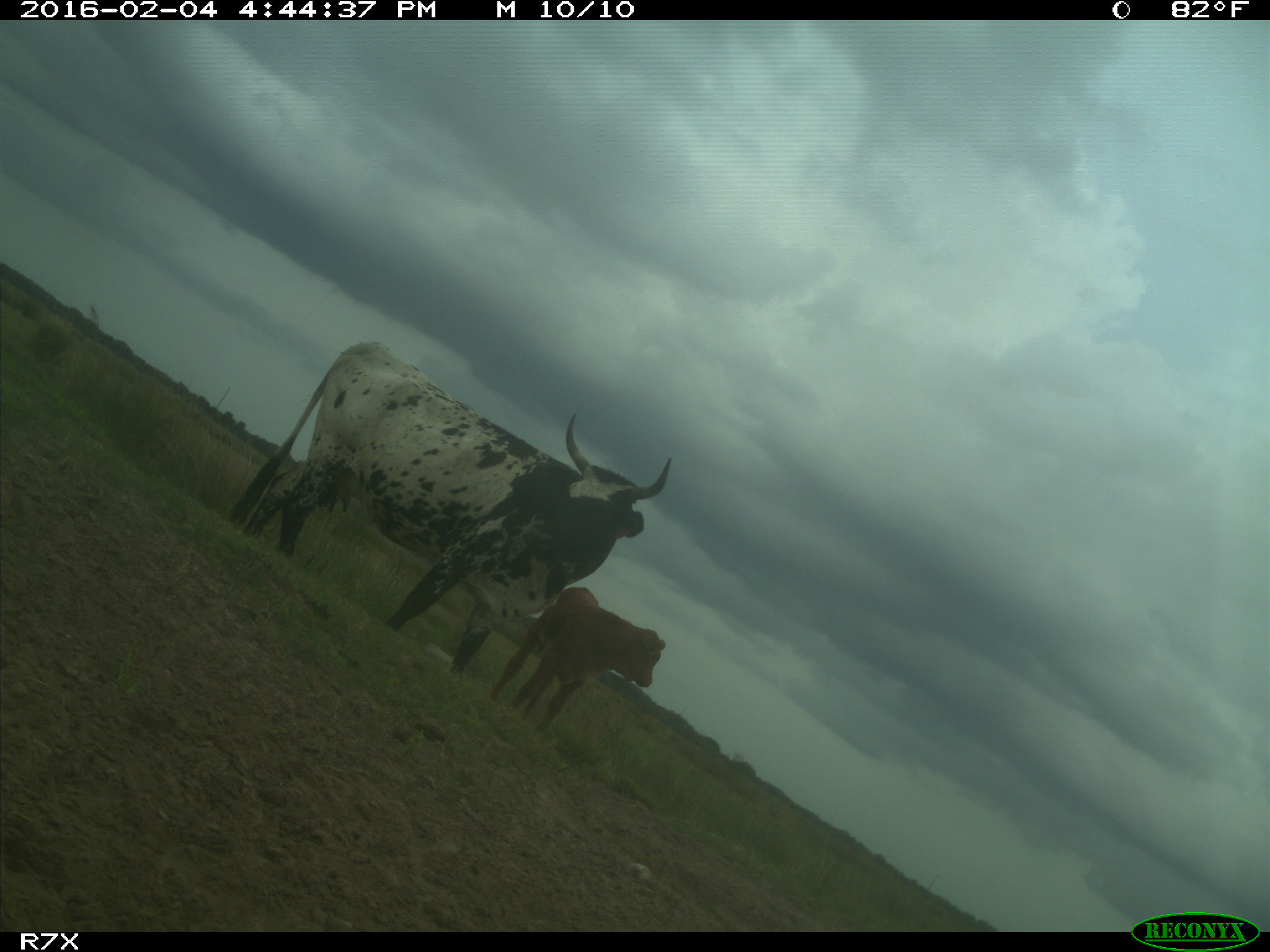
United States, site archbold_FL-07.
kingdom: Animalia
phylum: Chordata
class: Mammalia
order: Artiodactyla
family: Bovidae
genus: Bos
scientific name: Bos taurus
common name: domestic cow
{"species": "Bos taurus (domestic cow)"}